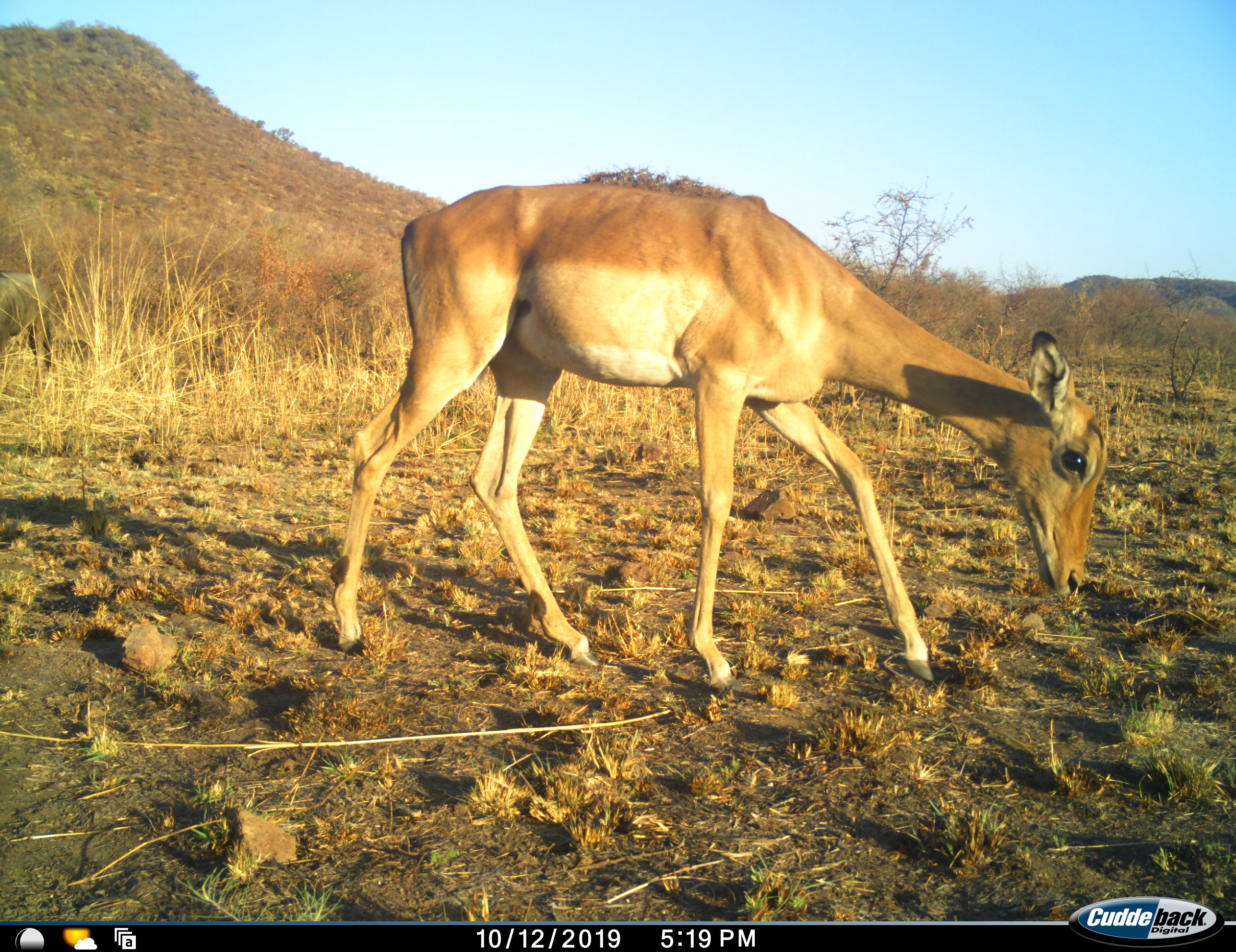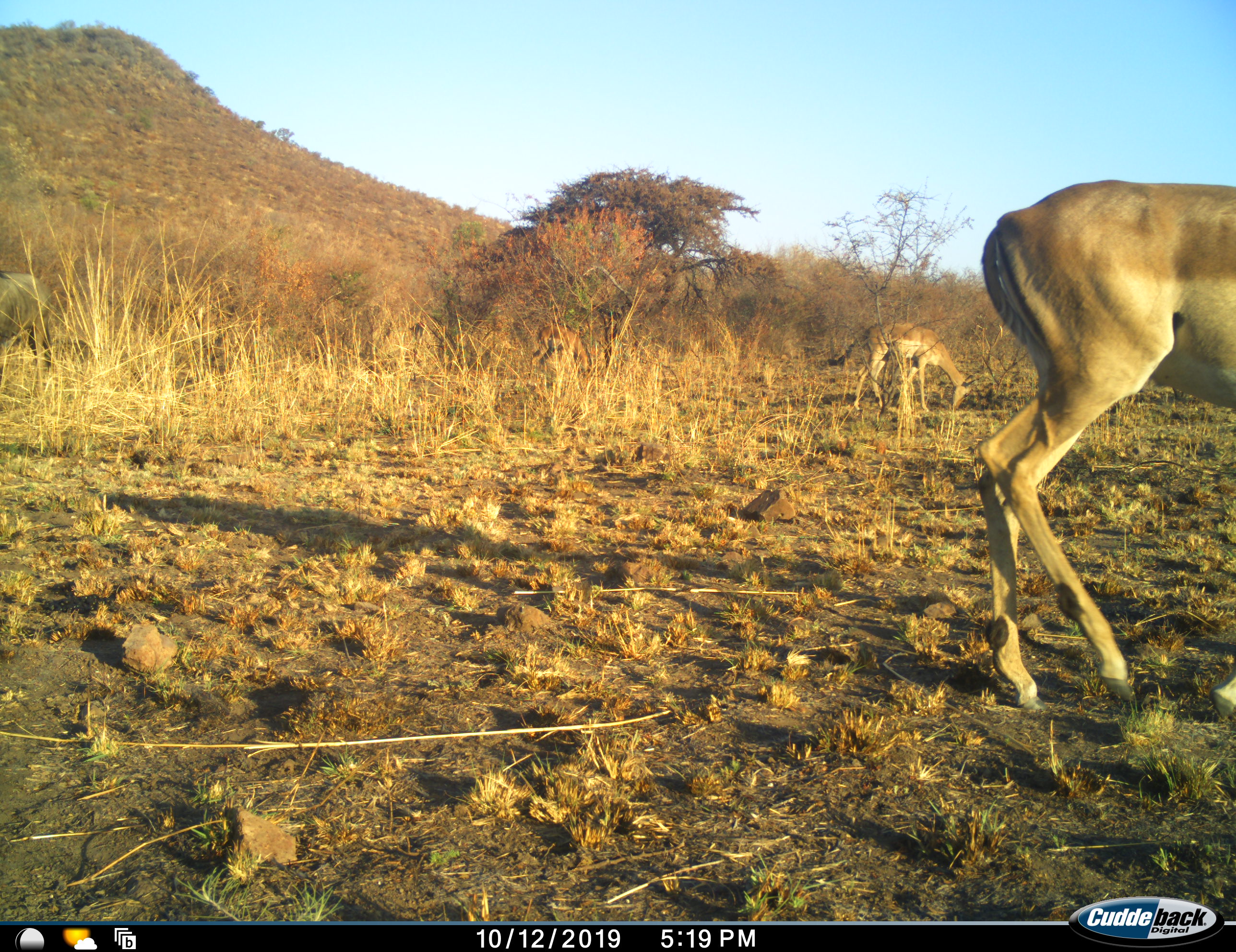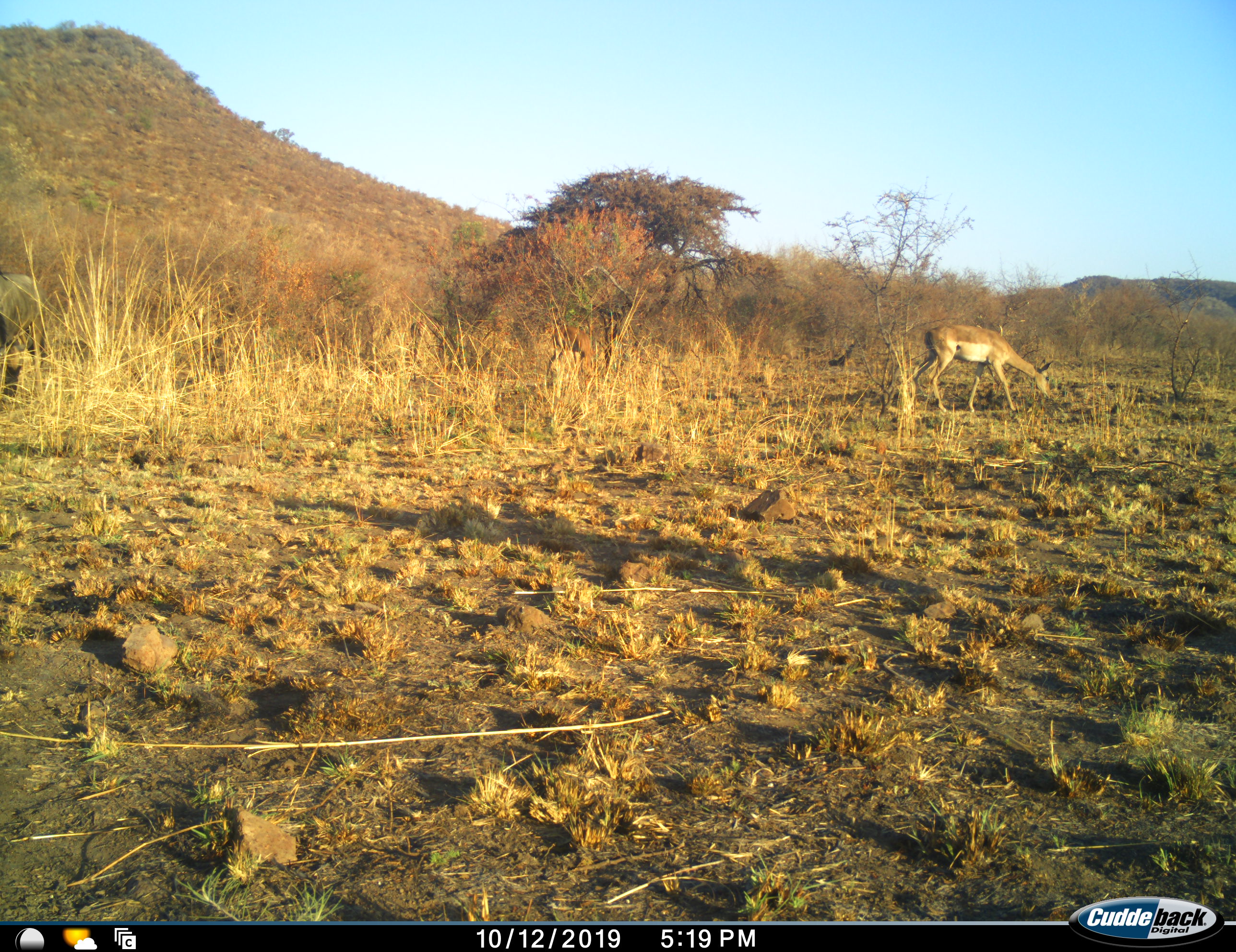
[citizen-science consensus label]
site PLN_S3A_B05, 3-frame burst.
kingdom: Animalia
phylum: Chordata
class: Mammalia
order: Artiodactyla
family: Bovidae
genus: Aepyceros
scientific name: Aepyceros melampus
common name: impala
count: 2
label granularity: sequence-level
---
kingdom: Animalia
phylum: Chordata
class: Mammalia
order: Artiodactyla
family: Bovidae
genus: Connochaetes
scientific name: Connochaetes taurinus taurinus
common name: blue wildebeest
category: wildebeestblue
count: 1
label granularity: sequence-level